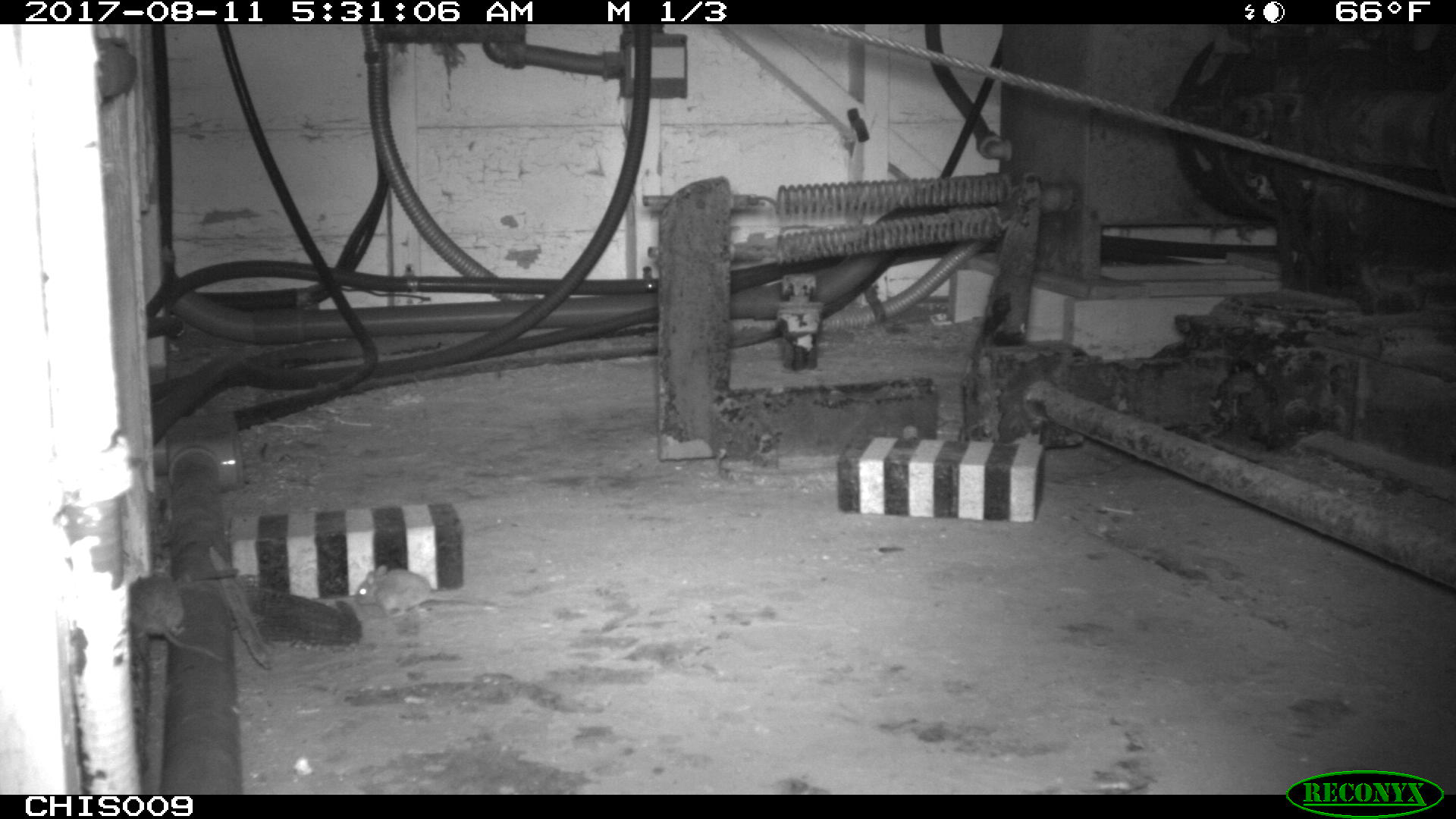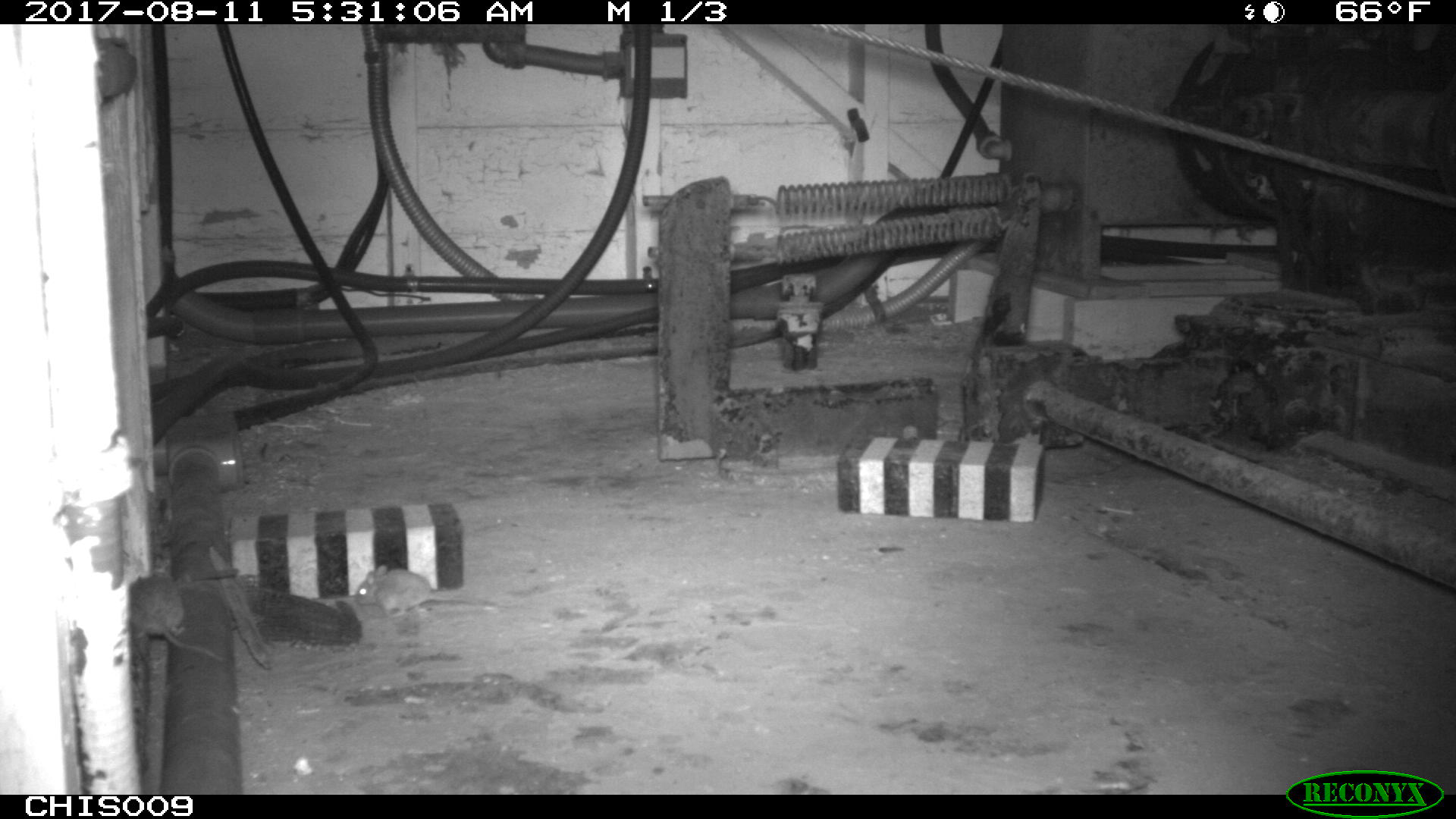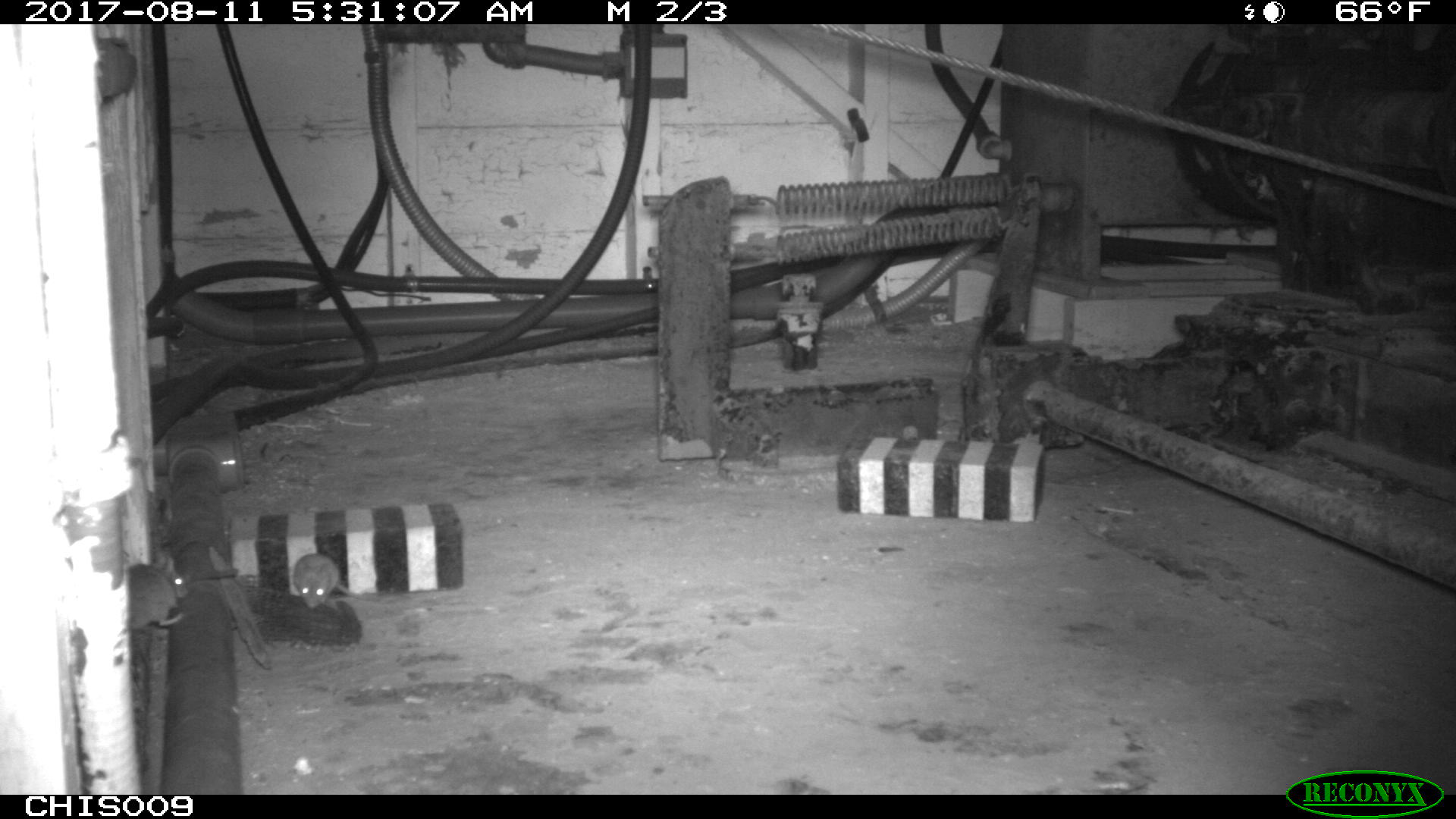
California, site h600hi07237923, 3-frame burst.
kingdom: Animalia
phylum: Chordata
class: Mammalia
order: Rodentia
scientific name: Rodentia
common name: rodent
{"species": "rodent (Rodentia)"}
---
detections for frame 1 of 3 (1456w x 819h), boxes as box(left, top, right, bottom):
rodent: box(130, 574, 231, 664); box(354, 564, 499, 619)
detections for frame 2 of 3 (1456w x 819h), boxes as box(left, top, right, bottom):
rodent: box(355, 565, 497, 617)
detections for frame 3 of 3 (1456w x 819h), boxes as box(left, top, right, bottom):
rodent: box(293, 553, 378, 609); box(127, 557, 188, 629)